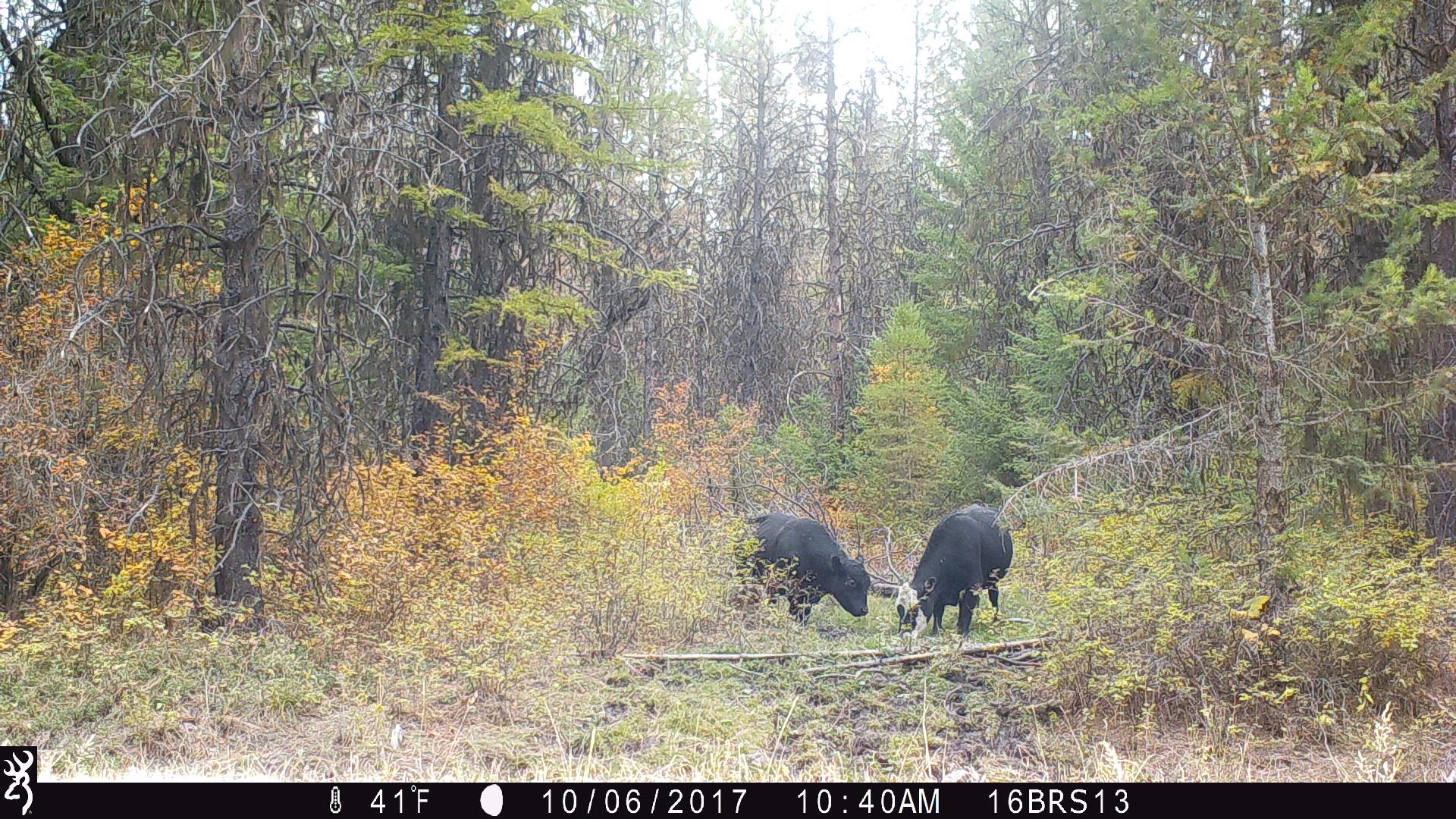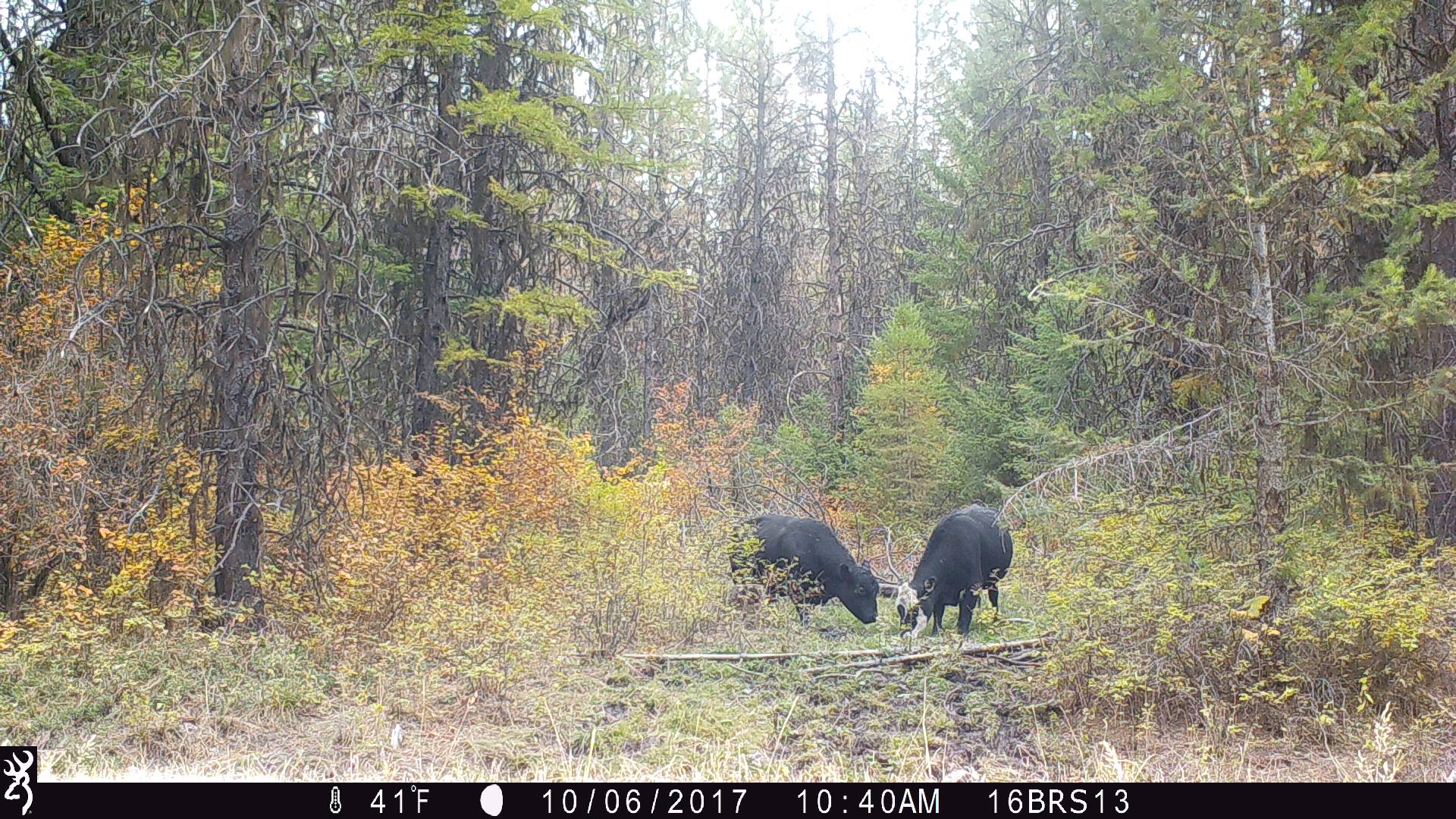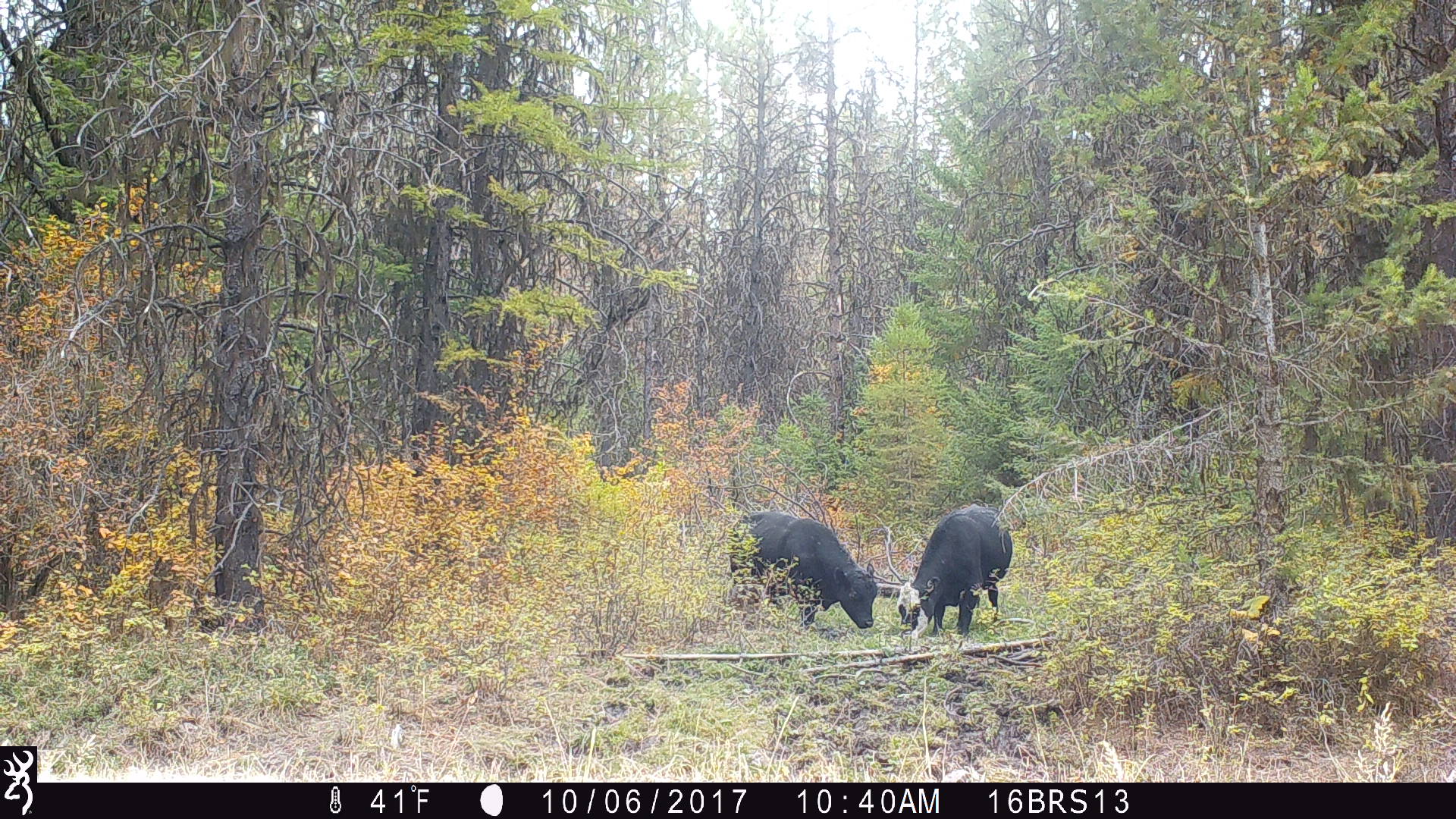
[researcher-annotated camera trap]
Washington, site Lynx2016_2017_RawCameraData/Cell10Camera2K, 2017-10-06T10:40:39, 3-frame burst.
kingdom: Animalia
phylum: Chordata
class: Mammalia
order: Artiodactyla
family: Bovidae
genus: Bos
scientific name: Bos taurus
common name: domestic cattle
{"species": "domestic cattle (Bos taurus)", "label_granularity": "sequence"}